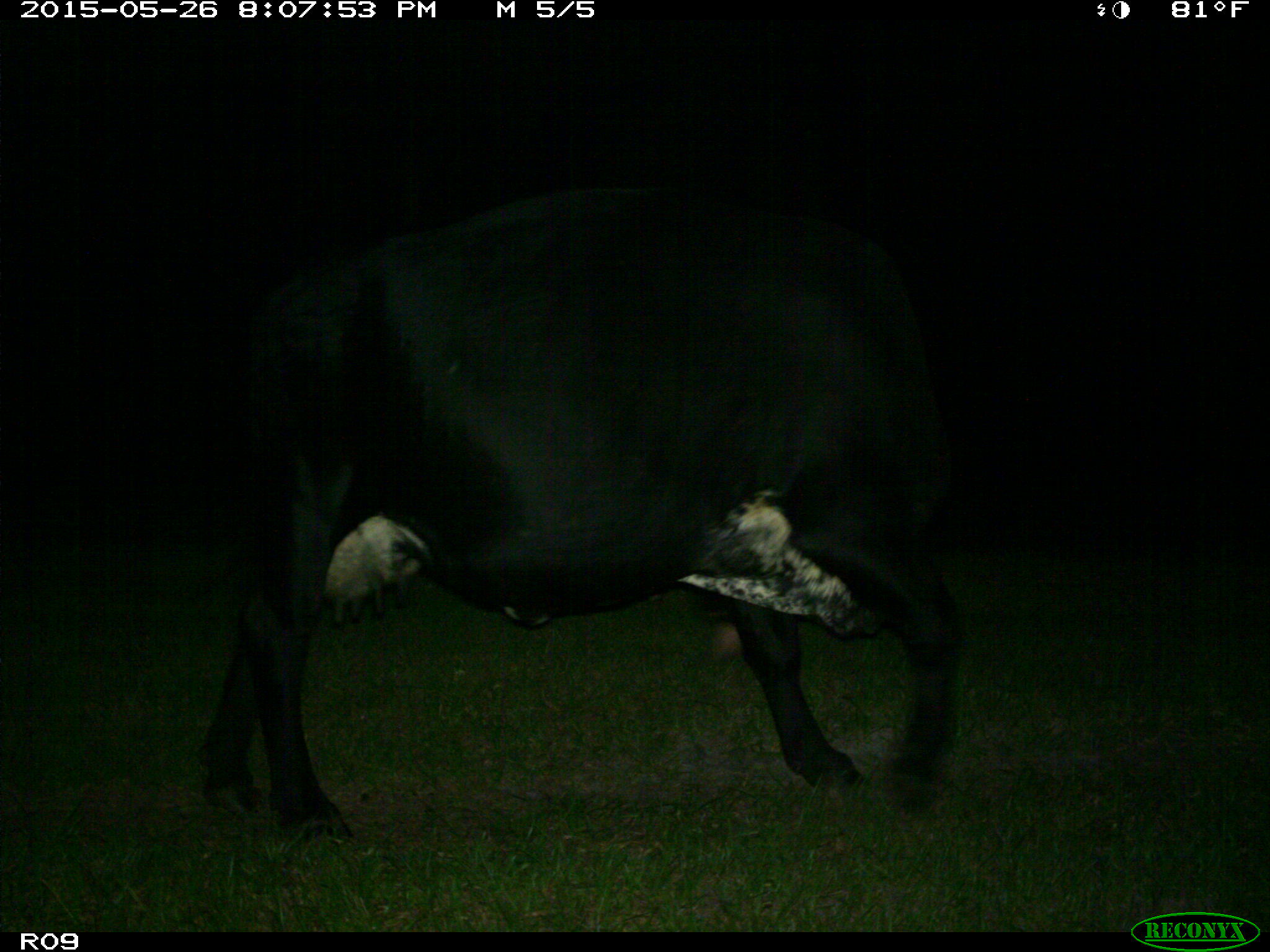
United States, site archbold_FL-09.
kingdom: Animalia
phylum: Chordata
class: Mammalia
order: Artiodactyla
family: Bovidae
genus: Bos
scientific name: Bos taurus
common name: domestic cow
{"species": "Bos taurus (domestic cow)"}